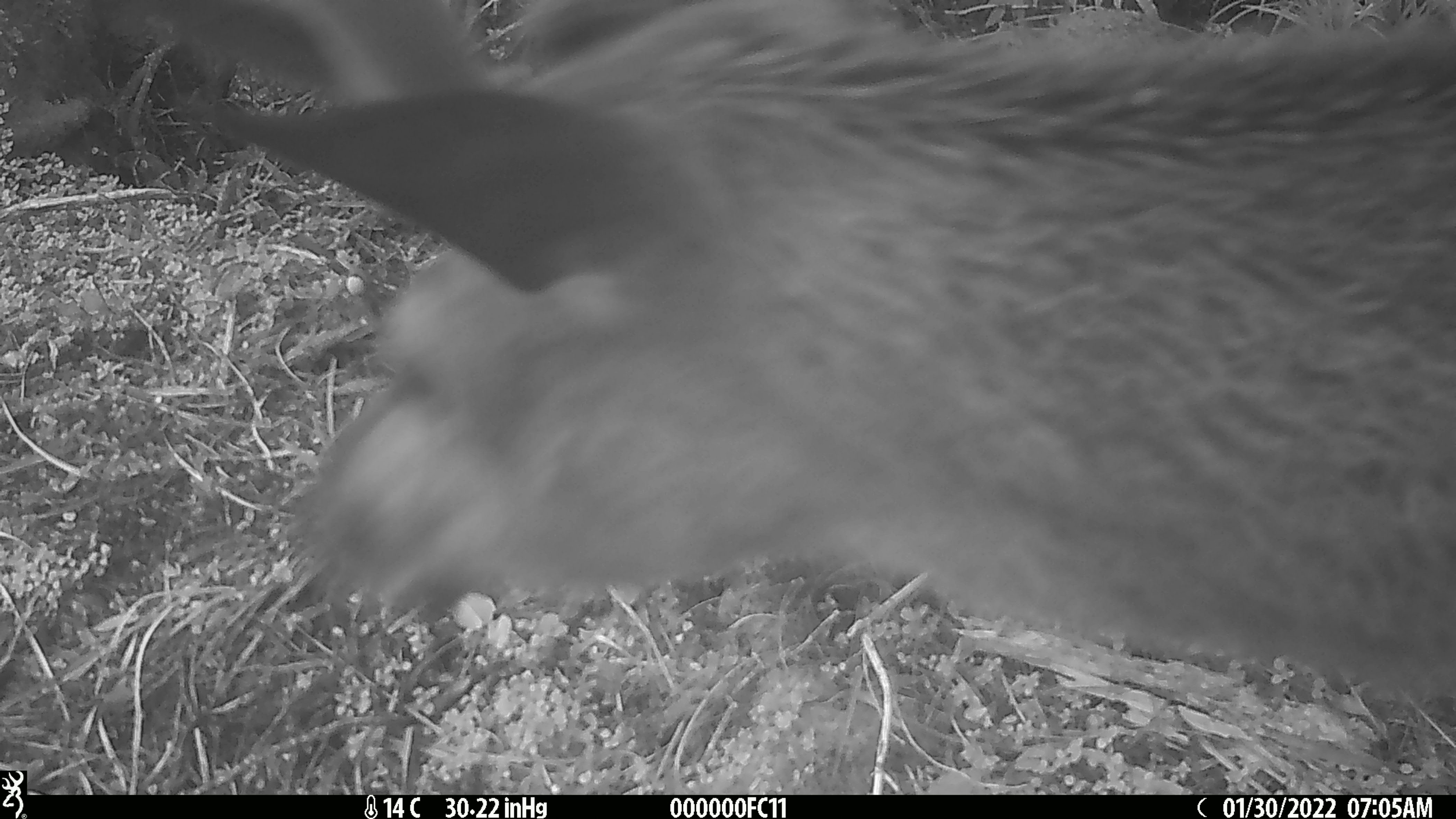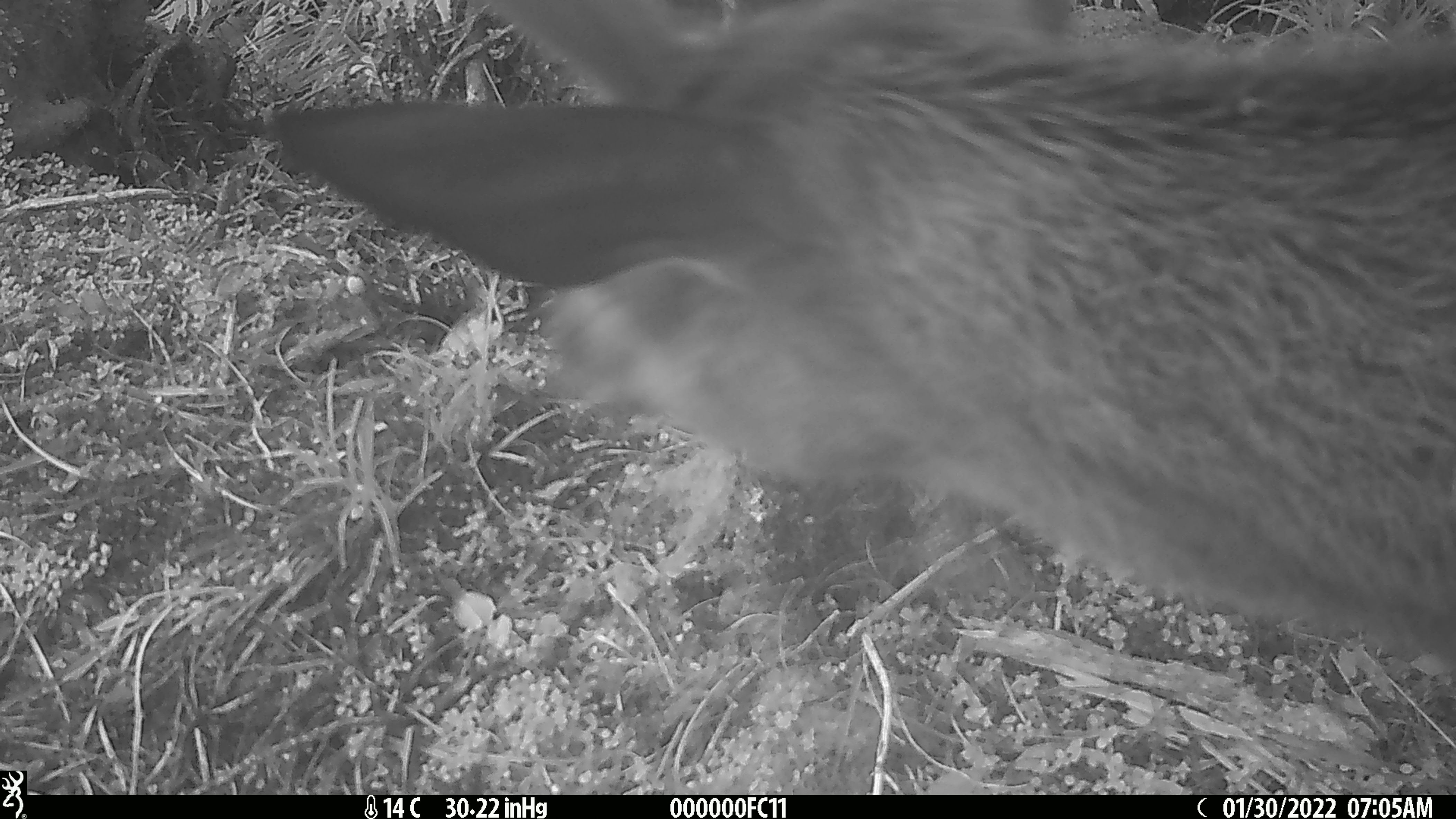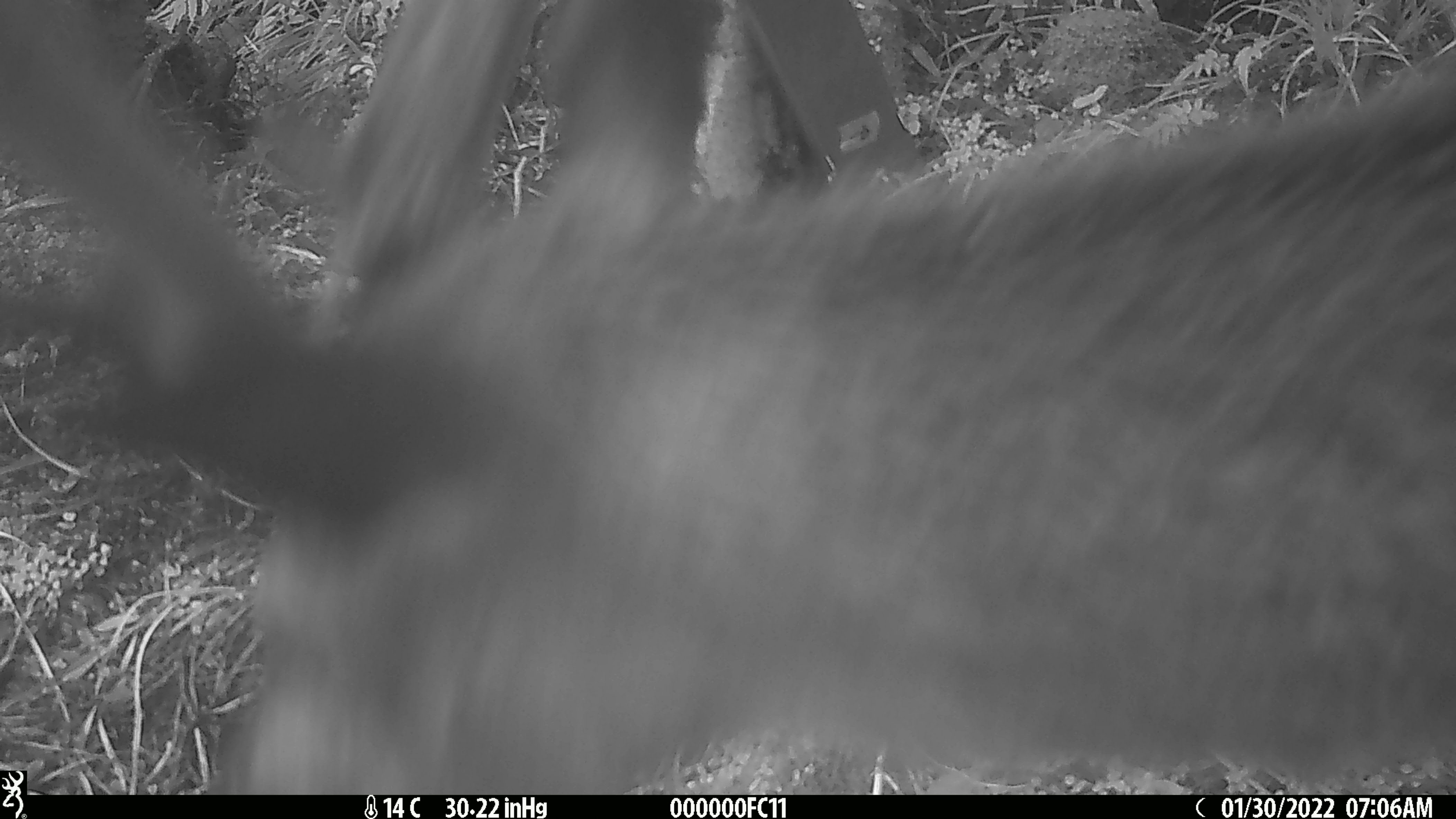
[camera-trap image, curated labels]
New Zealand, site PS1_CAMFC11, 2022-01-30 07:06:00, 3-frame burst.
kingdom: Animalia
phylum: Chordata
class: Mammalia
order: Artiodactyla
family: Cervidae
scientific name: Cervidae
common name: deer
Deer (Cervidae).